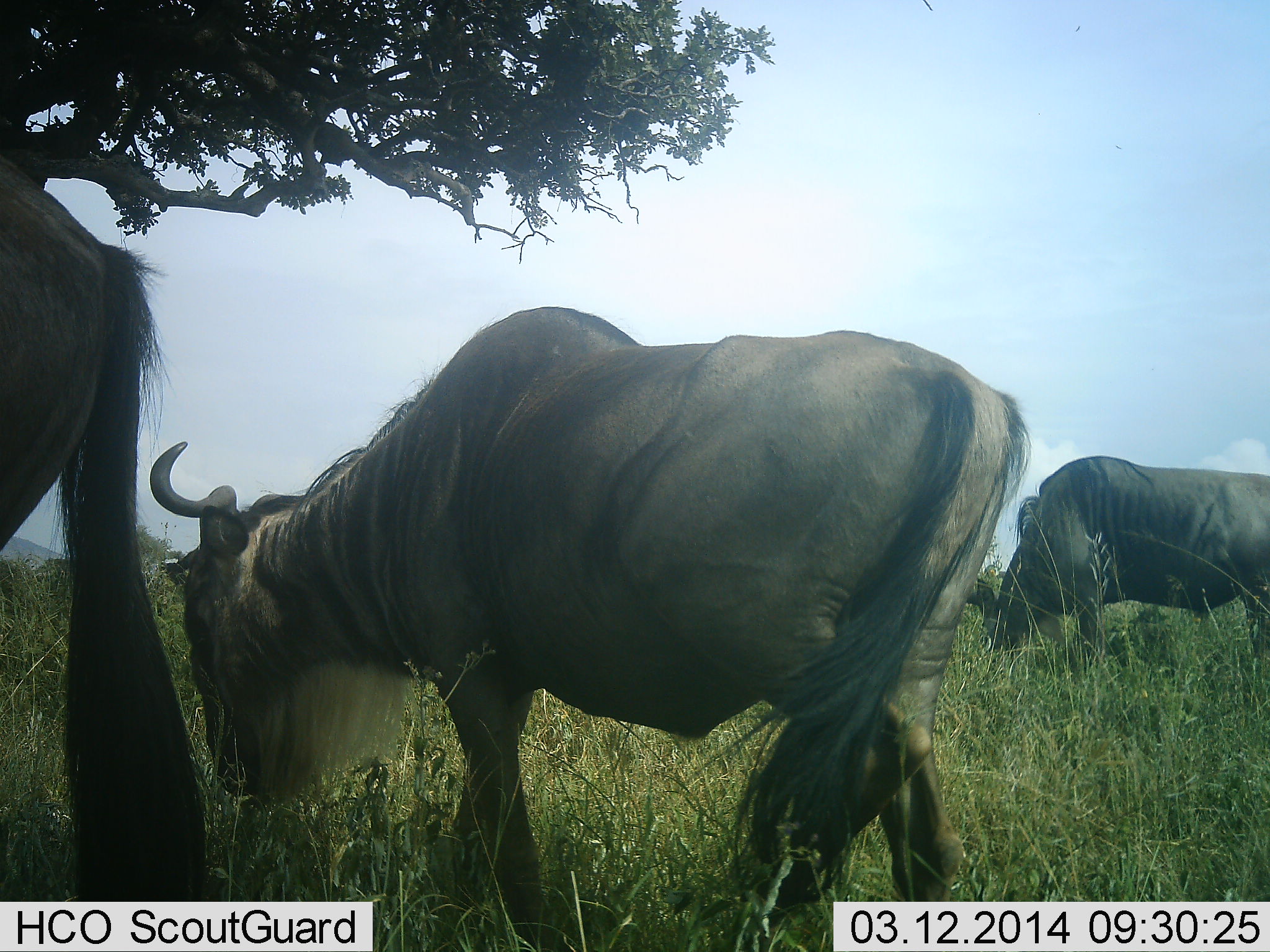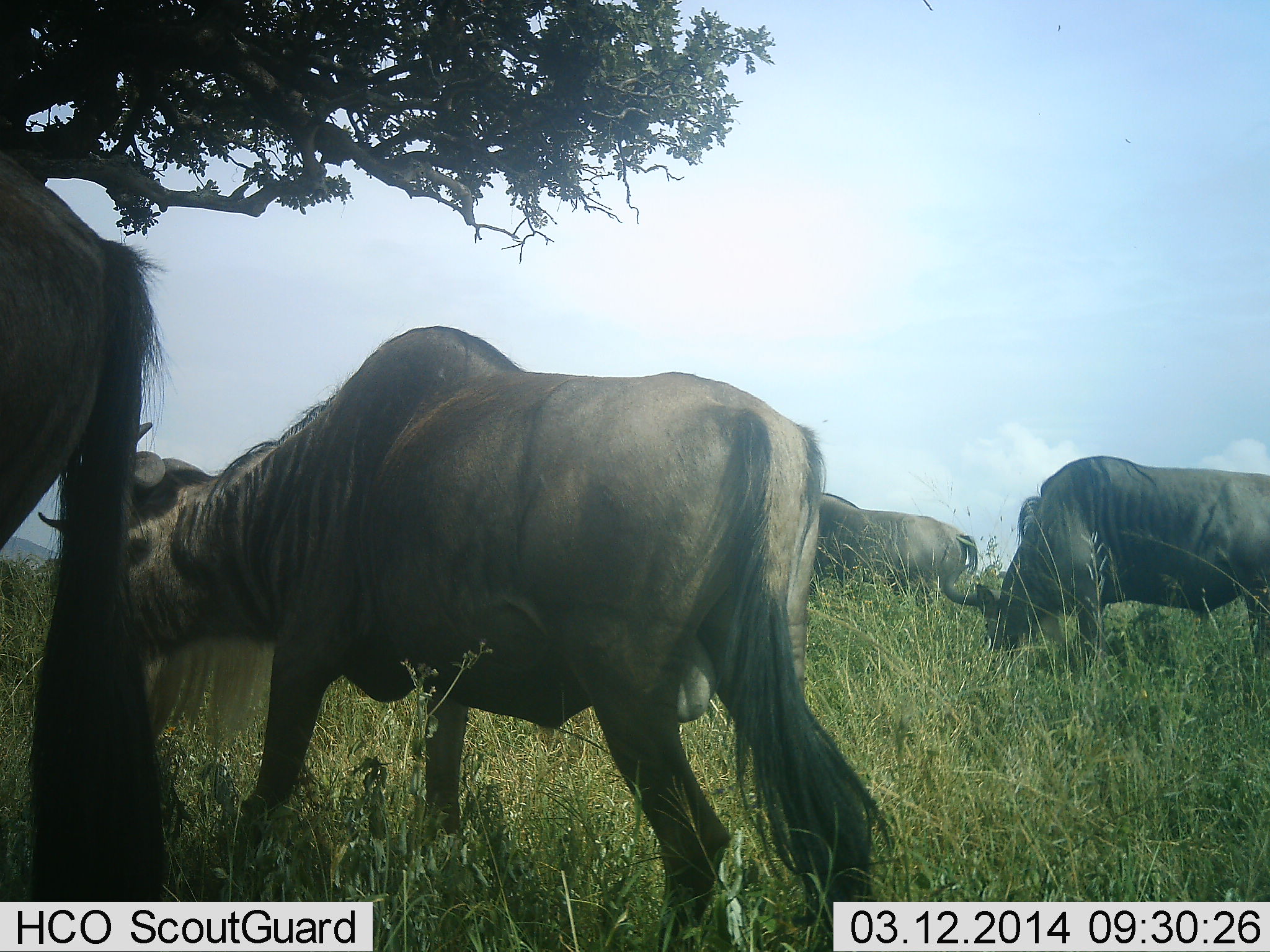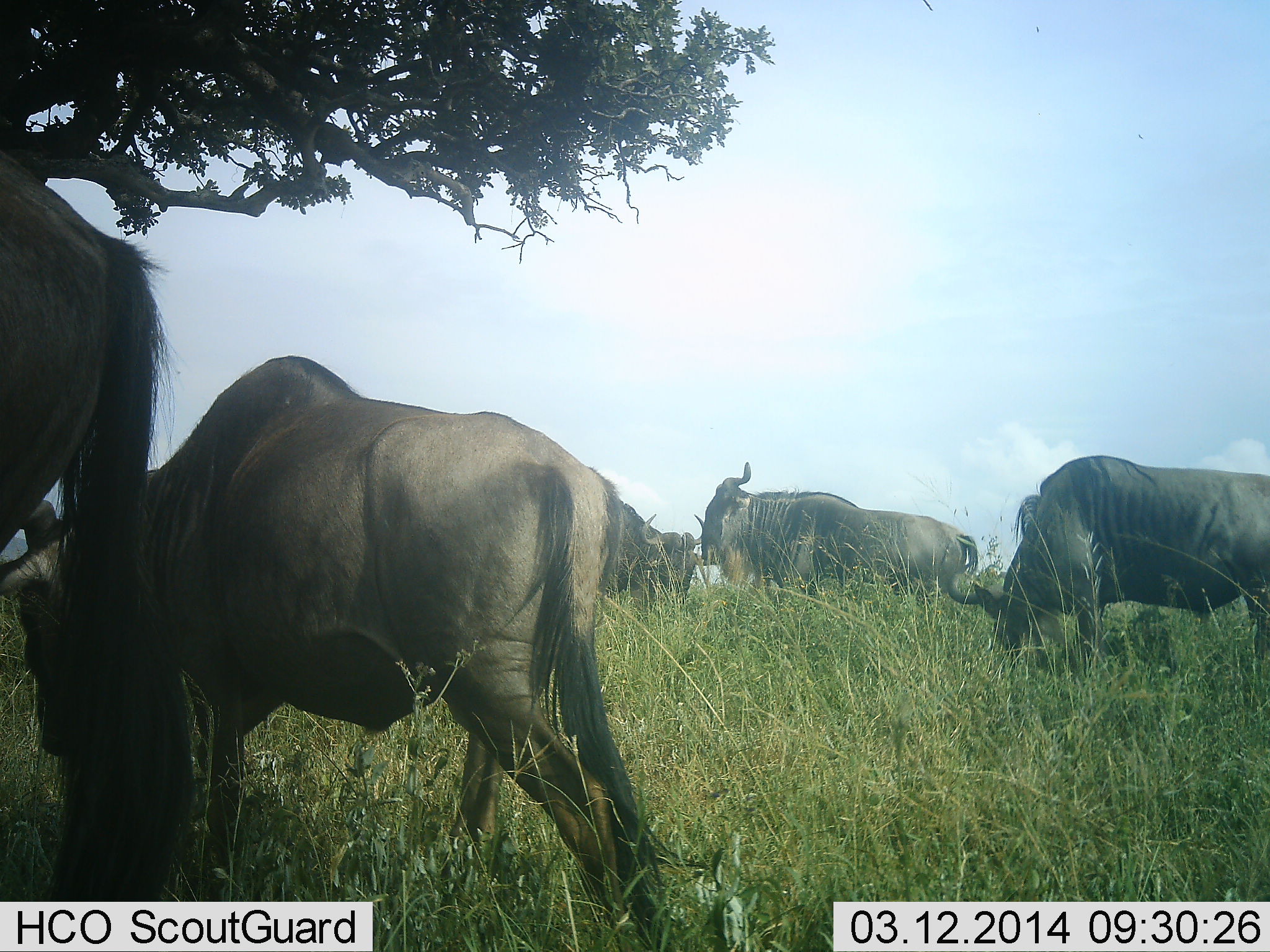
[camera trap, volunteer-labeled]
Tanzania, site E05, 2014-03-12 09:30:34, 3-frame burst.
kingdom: Animalia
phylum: Chordata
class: Mammalia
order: Artiodactyla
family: Bovidae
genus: Connochaetes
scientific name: Connochaetes taurinus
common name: blue wildebeest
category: wildebeest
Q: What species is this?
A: Wildebeest (blue wildebeest) (Connochaetes taurinus).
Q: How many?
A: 6.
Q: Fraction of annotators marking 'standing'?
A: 70%.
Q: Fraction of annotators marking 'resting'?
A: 10%.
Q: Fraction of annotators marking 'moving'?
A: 80%.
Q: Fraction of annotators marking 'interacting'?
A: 0%.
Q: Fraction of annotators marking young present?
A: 0%.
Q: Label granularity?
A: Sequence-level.